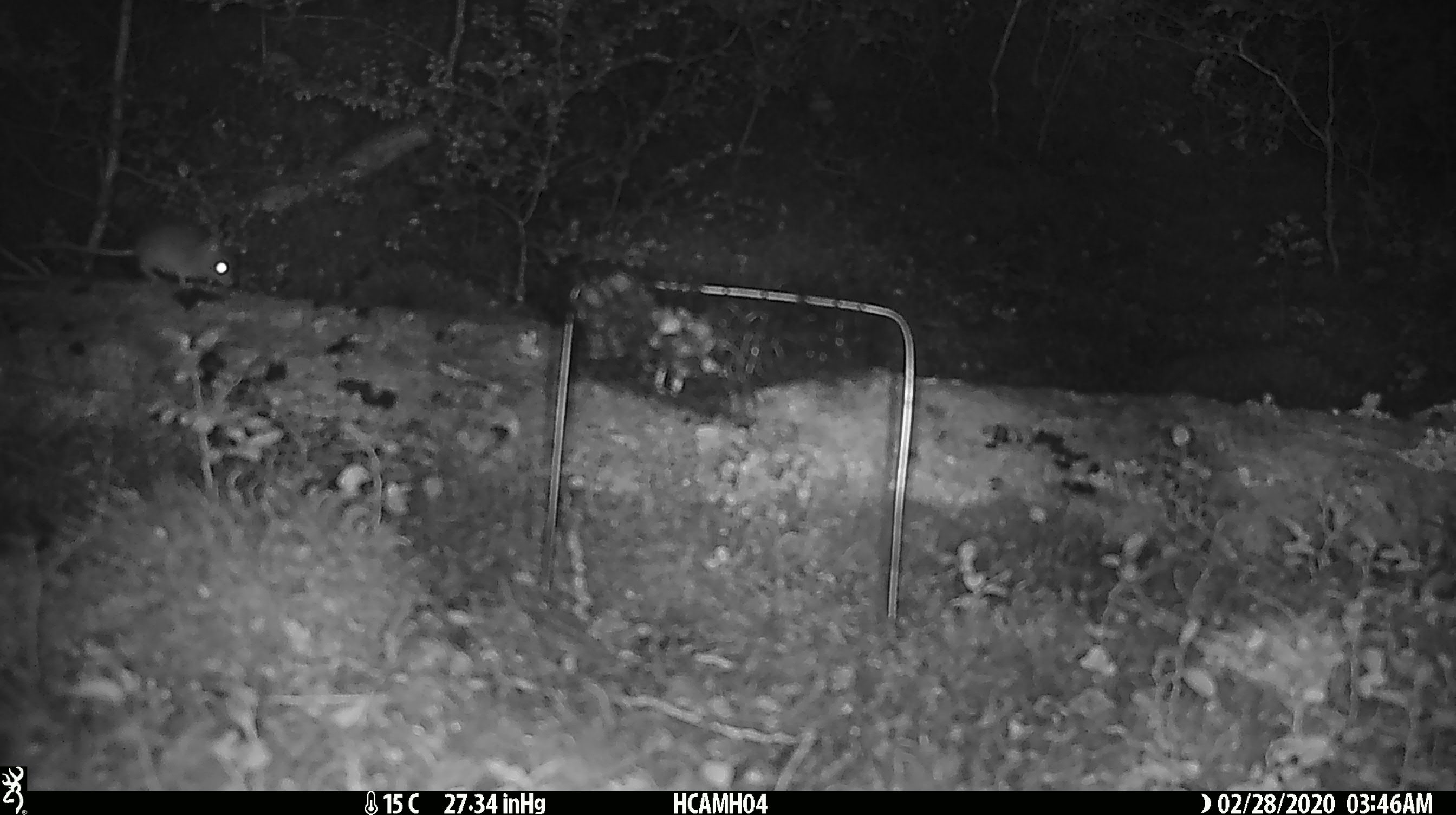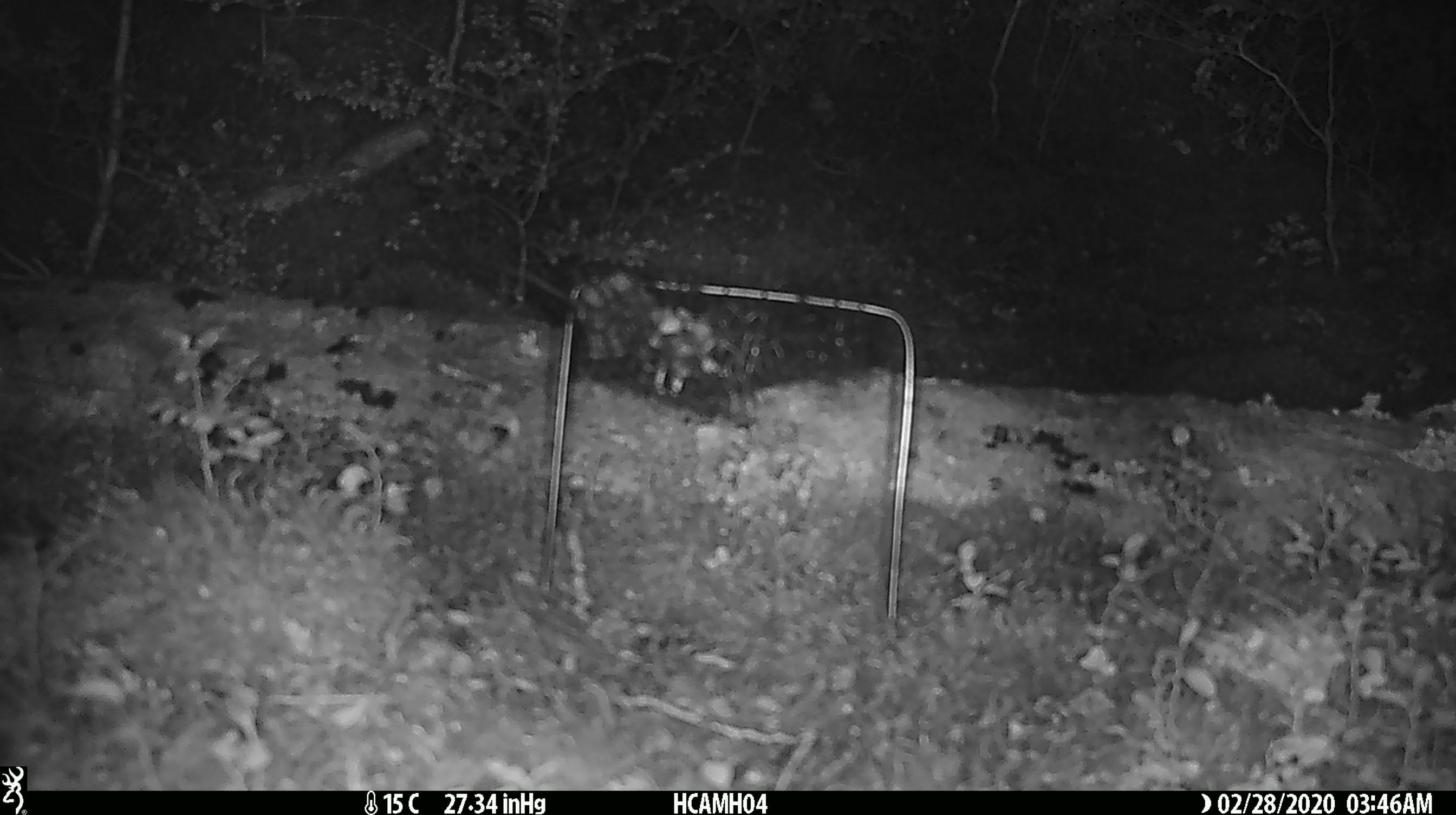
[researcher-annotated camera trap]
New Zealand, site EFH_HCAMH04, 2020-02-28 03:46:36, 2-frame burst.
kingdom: Animalia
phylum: Chordata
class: Mammalia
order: Rodentia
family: Muridae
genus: Mus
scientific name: Mus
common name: mouse